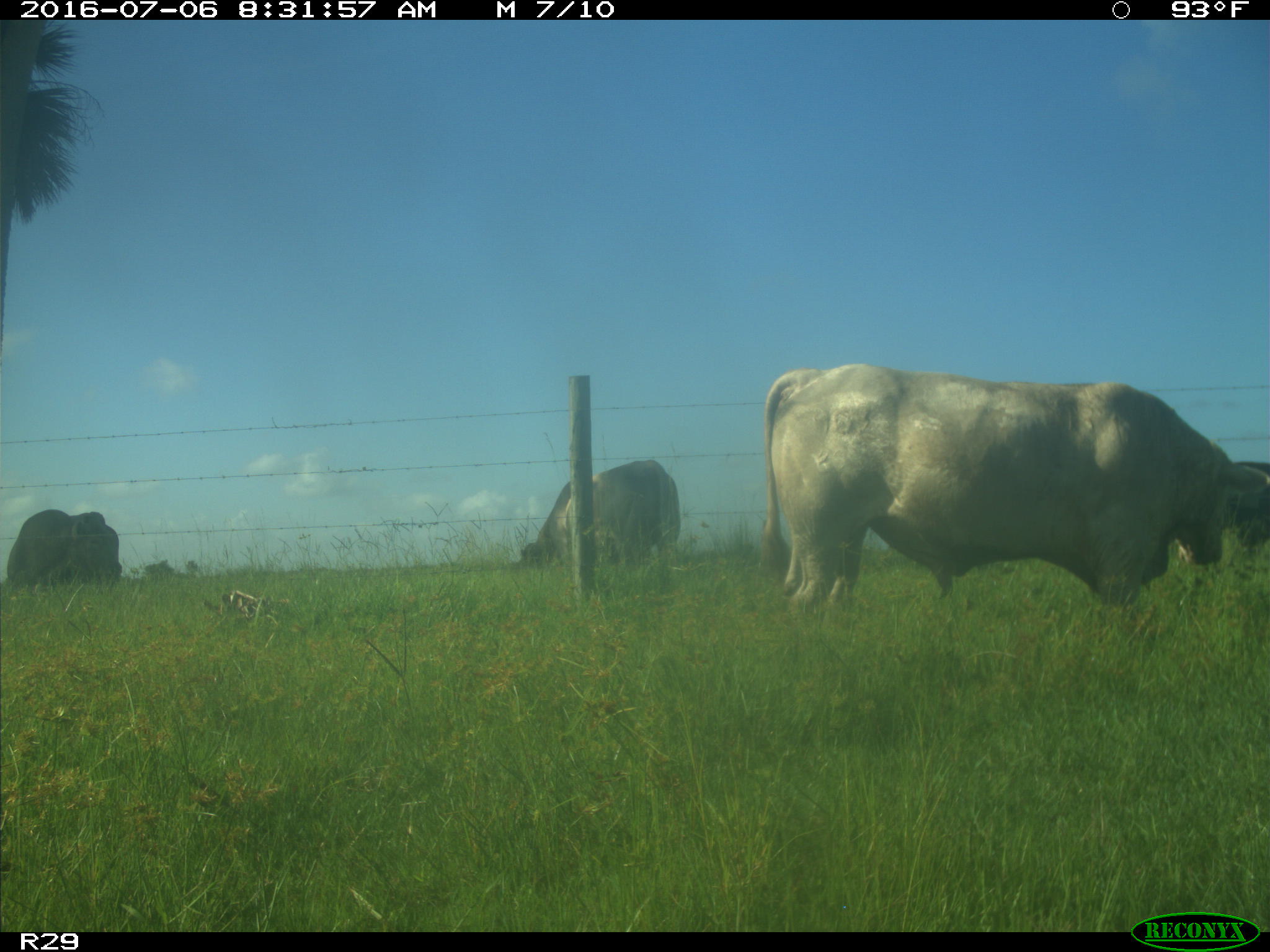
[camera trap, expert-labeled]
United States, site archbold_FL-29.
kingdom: Animalia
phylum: Chordata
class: Mammalia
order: Artiodactyla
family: Bovidae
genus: Bos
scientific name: Bos taurus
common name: domestic cow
Bos taurus (domestic cow).